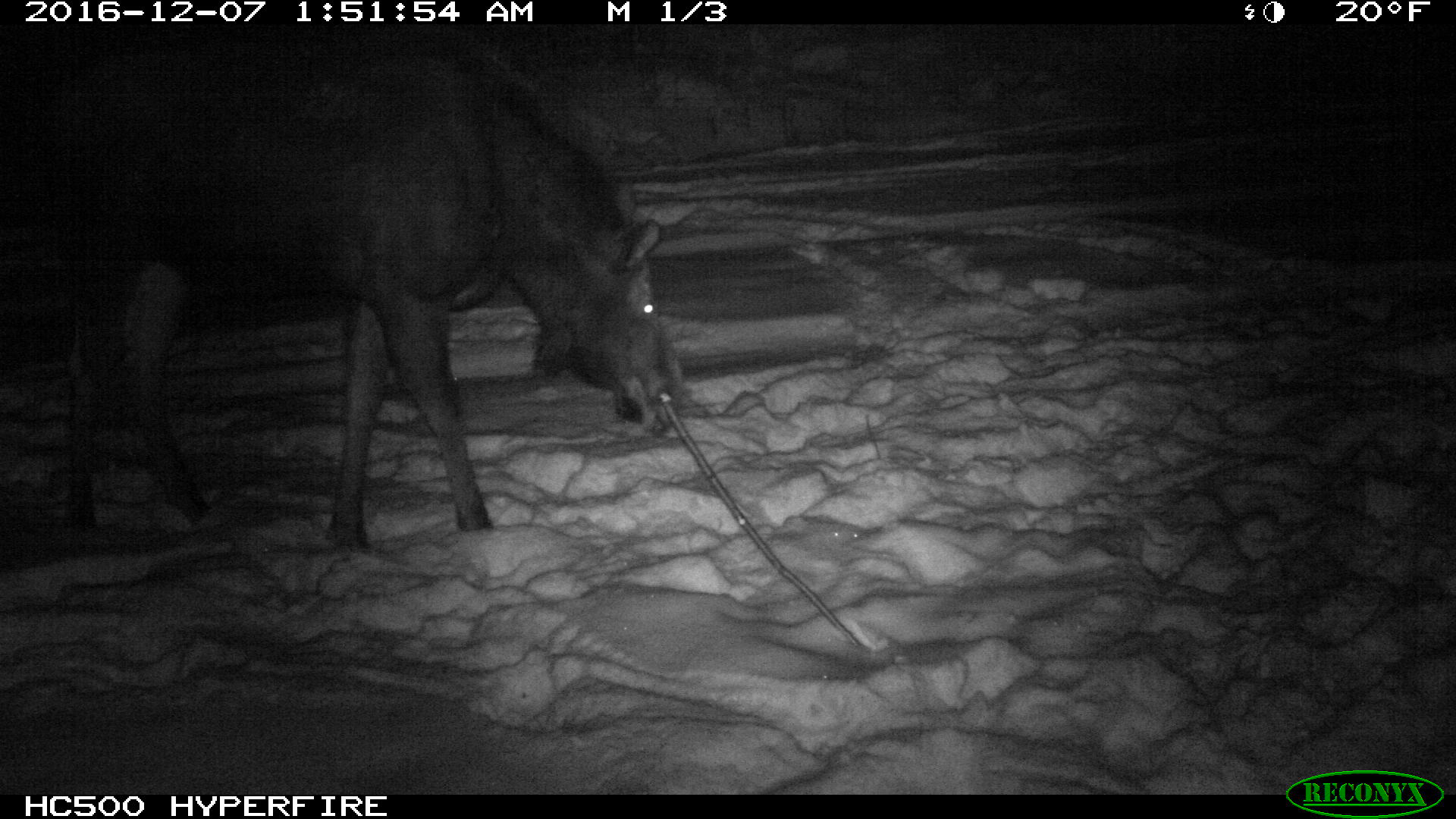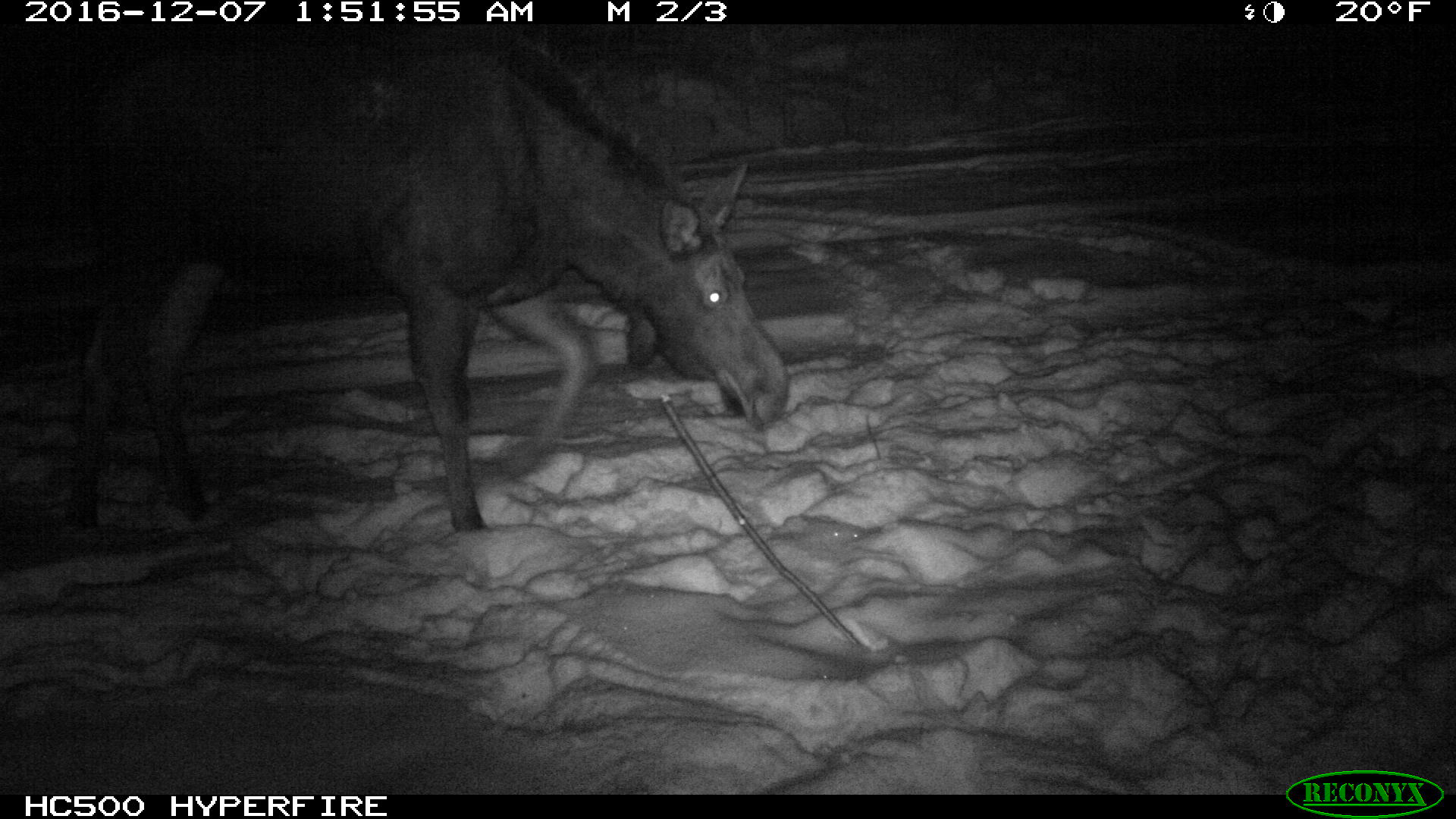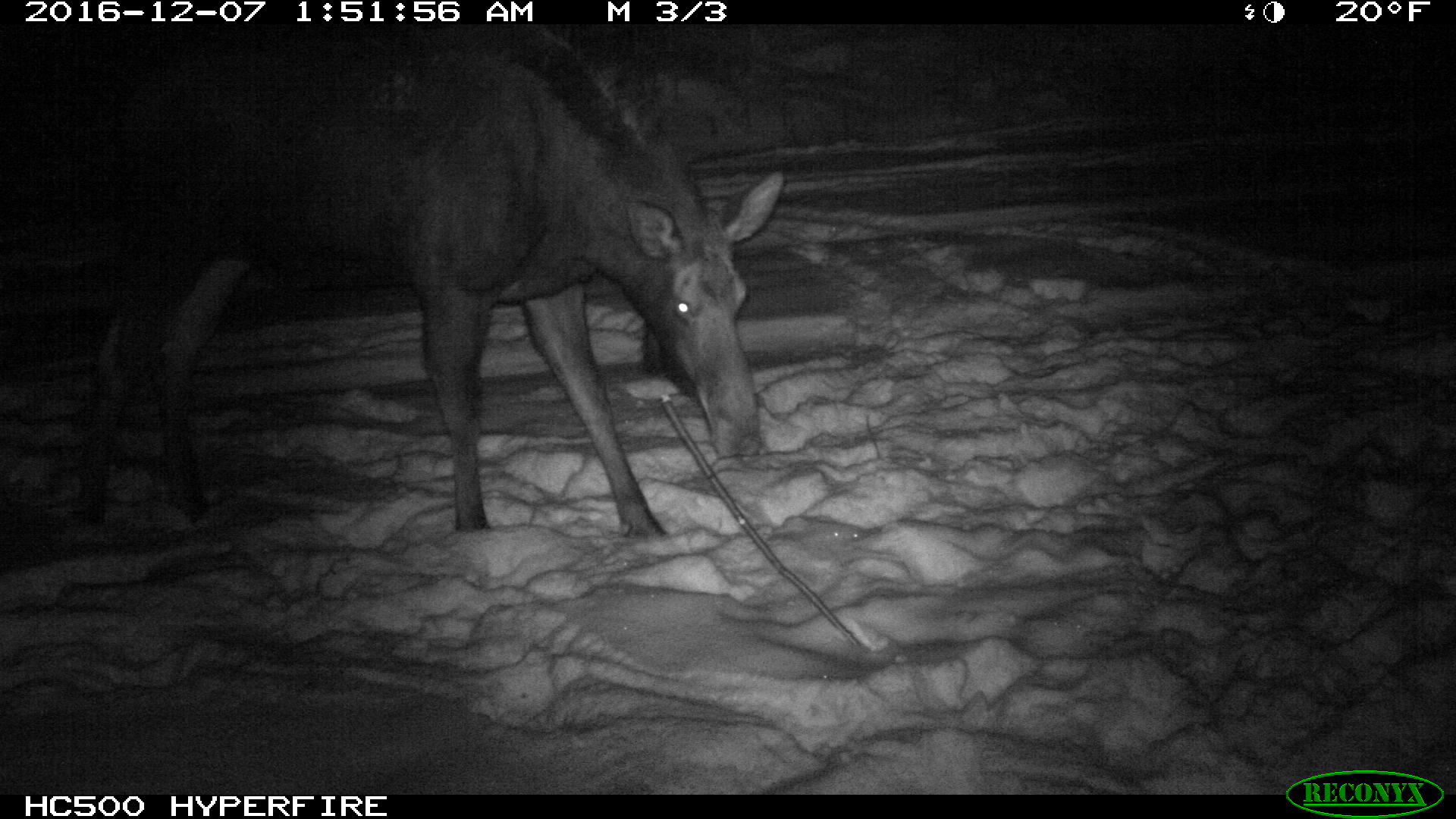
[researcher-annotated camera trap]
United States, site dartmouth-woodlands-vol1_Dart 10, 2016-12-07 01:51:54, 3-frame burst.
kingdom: Animalia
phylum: Chordata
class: Mammalia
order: Artiodactyla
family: Cervidae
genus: Alces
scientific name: Alces alces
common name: moose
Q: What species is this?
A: Moose (Alces alces).